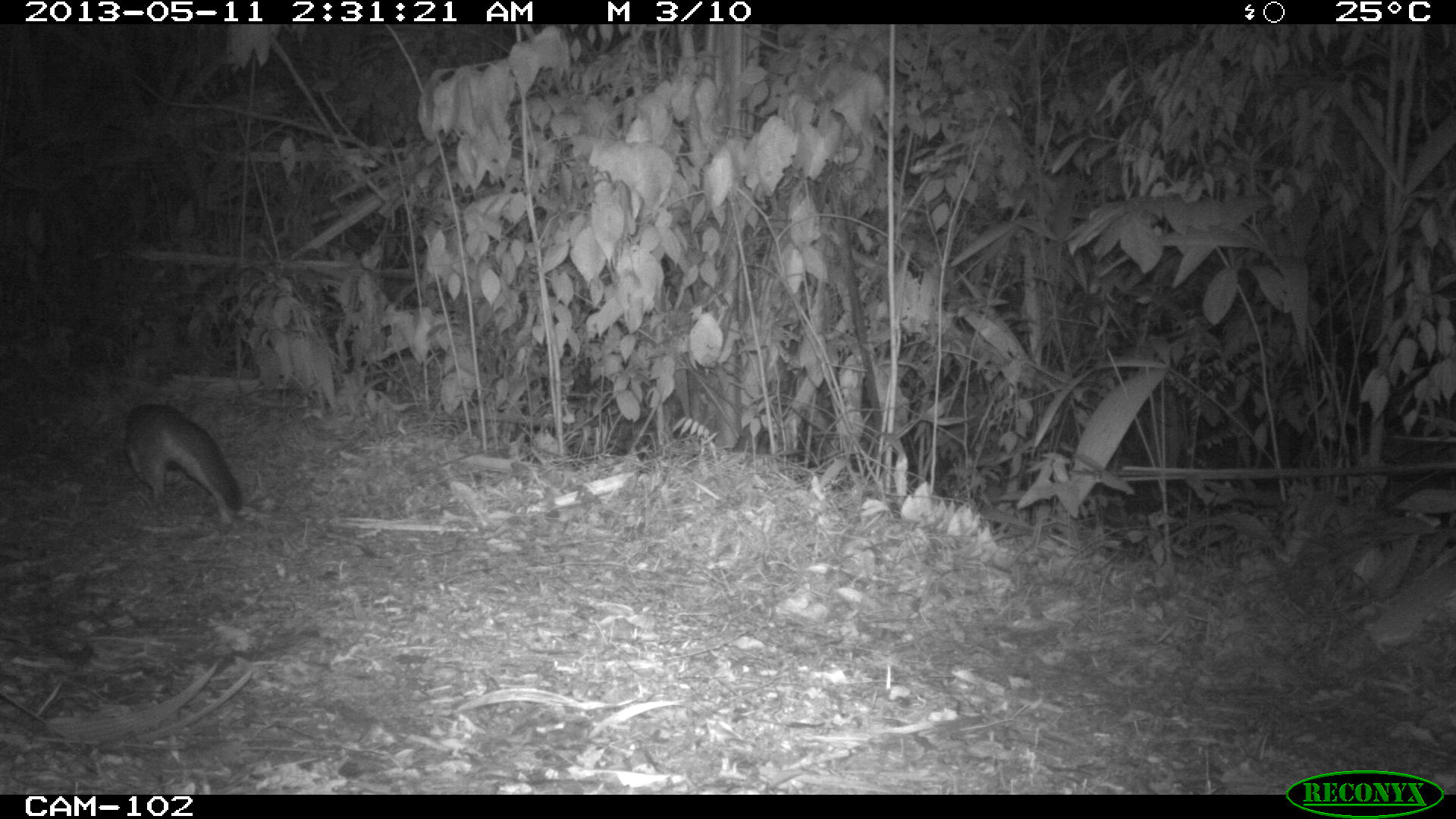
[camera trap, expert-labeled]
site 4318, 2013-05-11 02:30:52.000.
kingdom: Animalia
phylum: Chordata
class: Mammalia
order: Carnivora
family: Canidae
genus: Urocyon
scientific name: Urocyon cinereoargenteus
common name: gray fox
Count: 1.